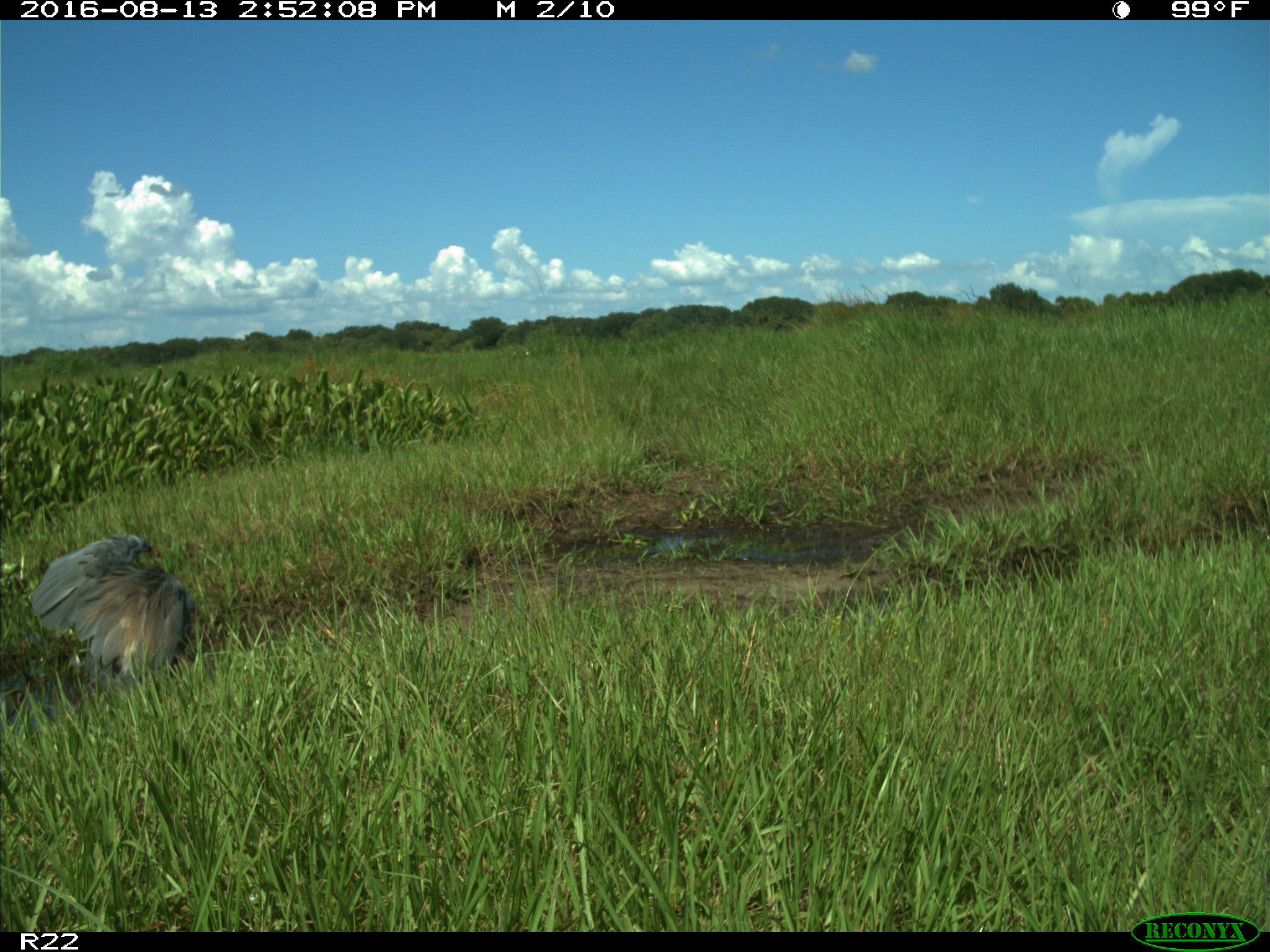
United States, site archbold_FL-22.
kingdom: Animalia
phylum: Chordata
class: Aves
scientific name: Aves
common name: birds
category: unidentified bird